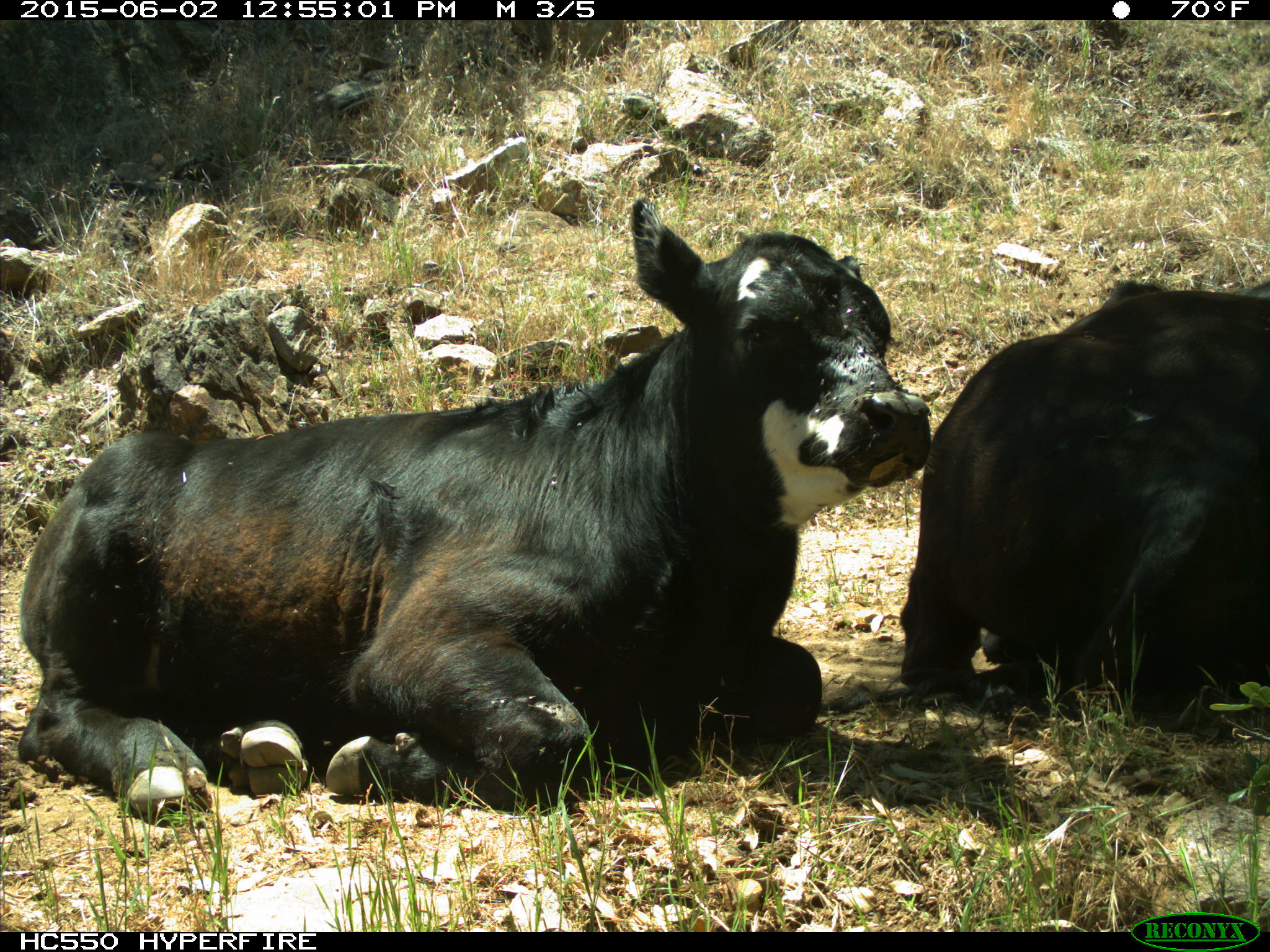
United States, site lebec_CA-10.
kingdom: Animalia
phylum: Chordata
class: Mammalia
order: Artiodactyla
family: Bovidae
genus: Bos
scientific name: Bos taurus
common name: domestic cow